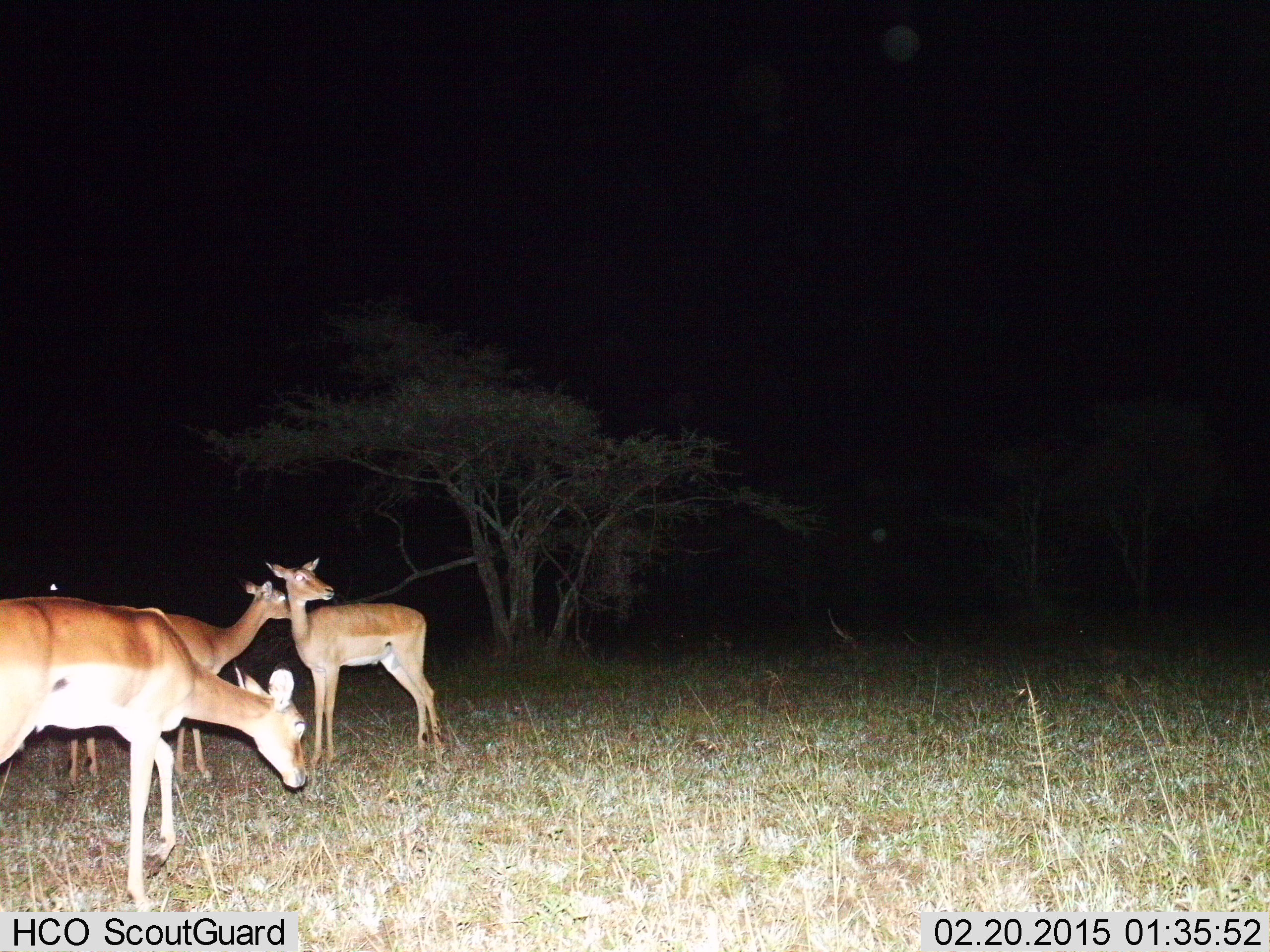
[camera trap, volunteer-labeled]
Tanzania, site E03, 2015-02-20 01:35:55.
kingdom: Animalia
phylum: Chordata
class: Mammalia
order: Artiodactyla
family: Bovidae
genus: Aepyceros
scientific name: Aepyceros melampus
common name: impala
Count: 3.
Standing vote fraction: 90%.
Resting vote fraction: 0%.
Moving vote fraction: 20%.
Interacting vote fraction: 0%.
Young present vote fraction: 0%.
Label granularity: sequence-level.